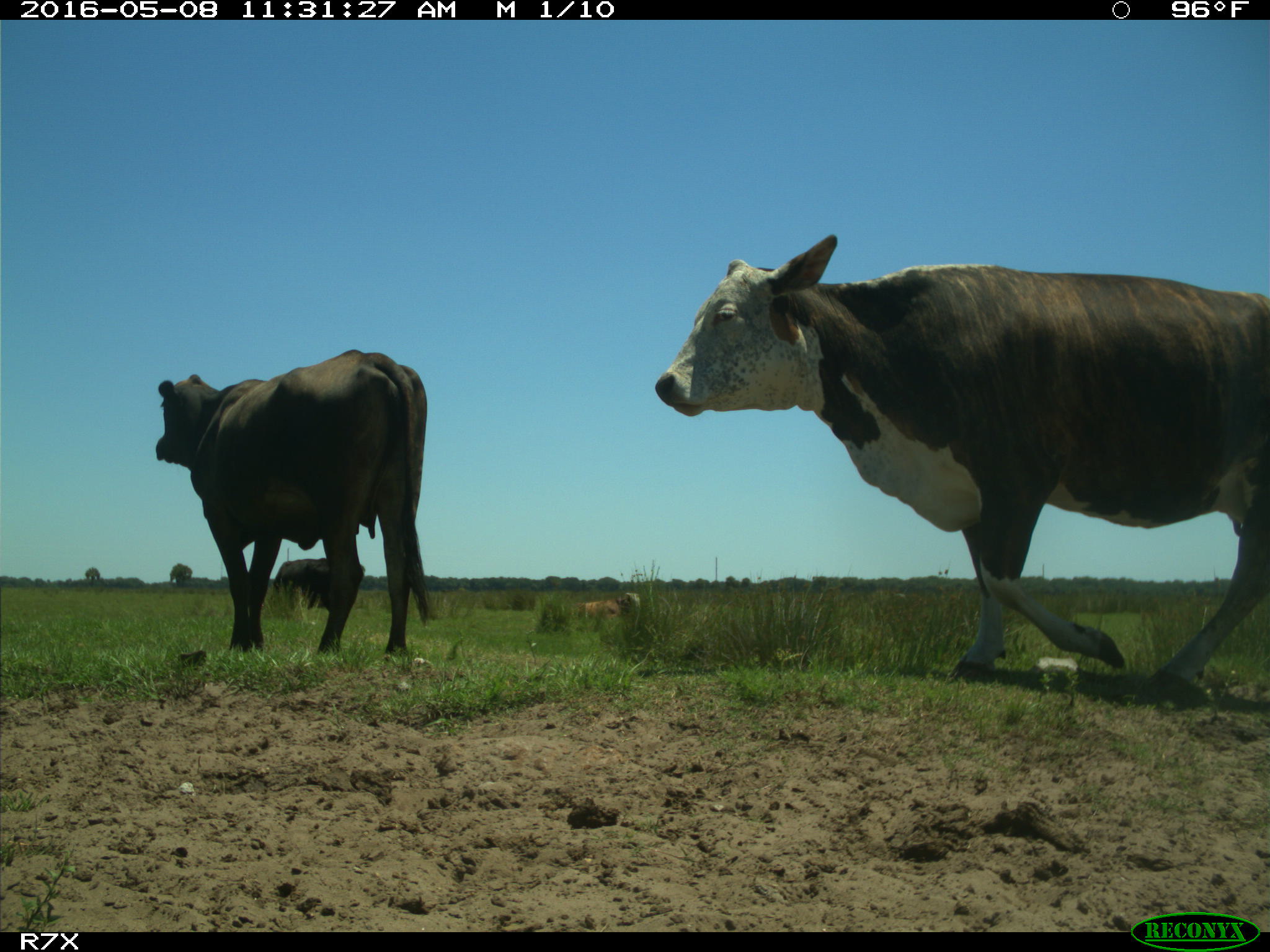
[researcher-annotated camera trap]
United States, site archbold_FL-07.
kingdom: Animalia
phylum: Chordata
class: Mammalia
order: Artiodactyla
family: Bovidae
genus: Bos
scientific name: Bos taurus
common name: domestic cow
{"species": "Bos taurus (domestic cow)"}